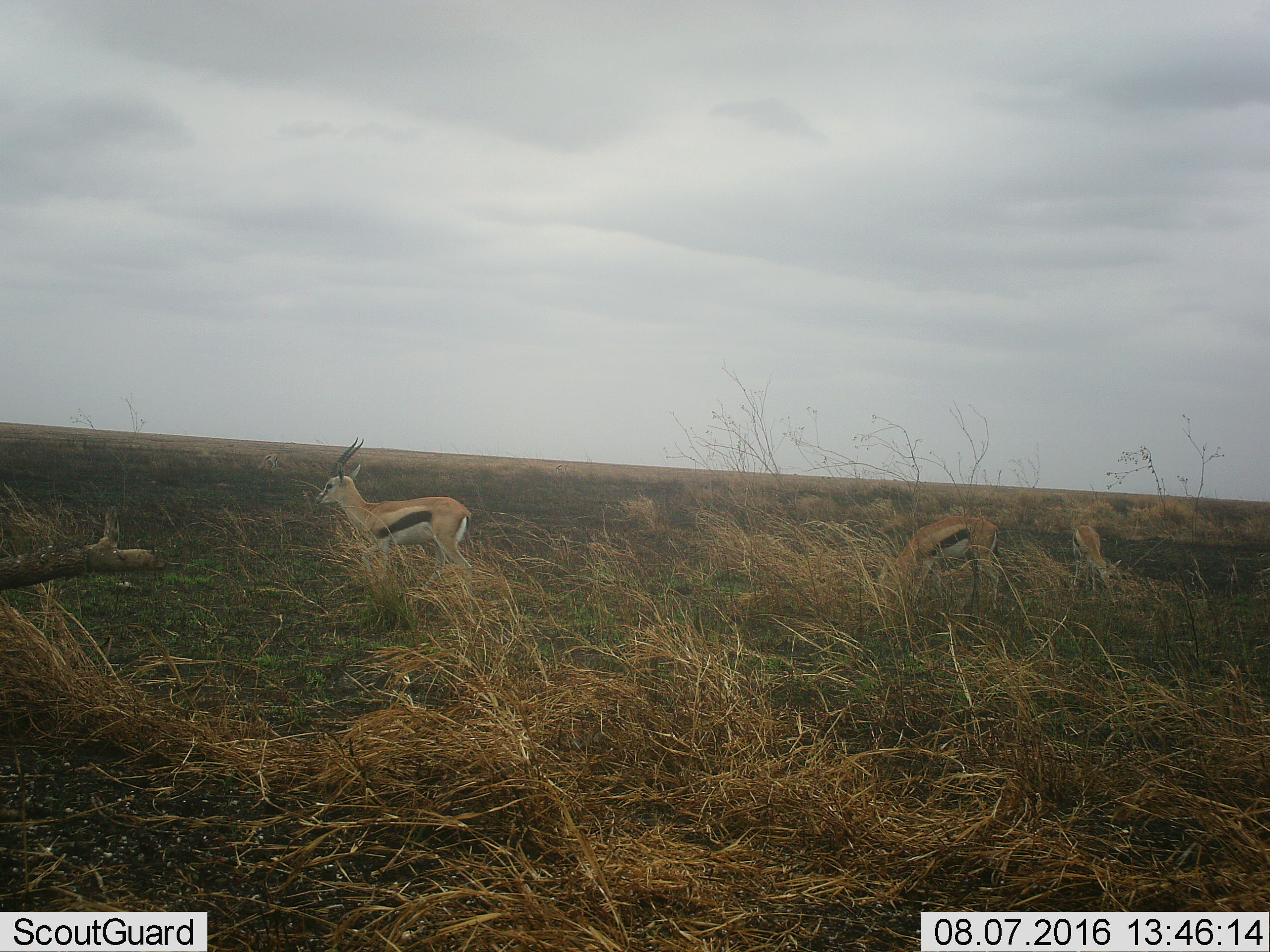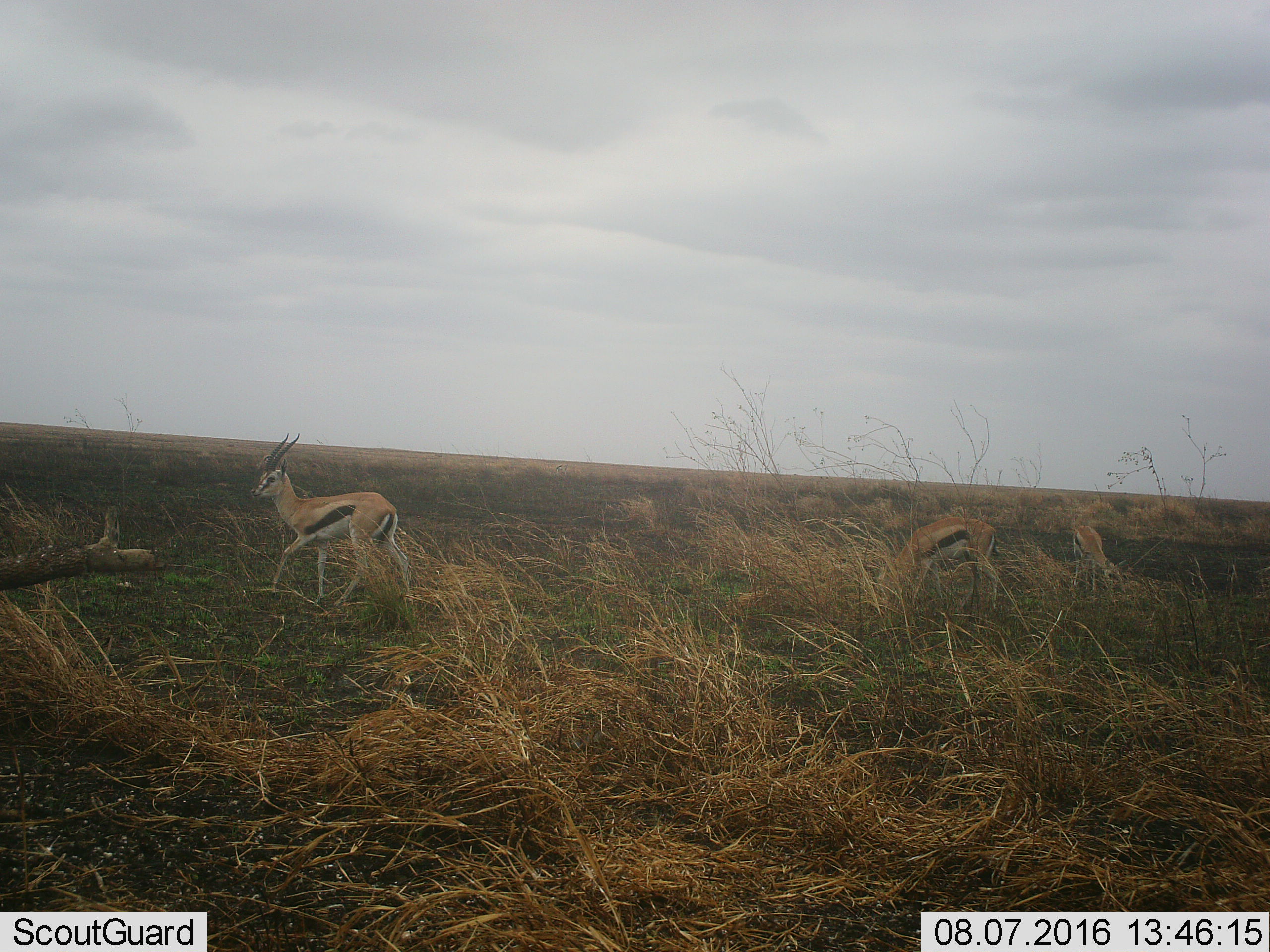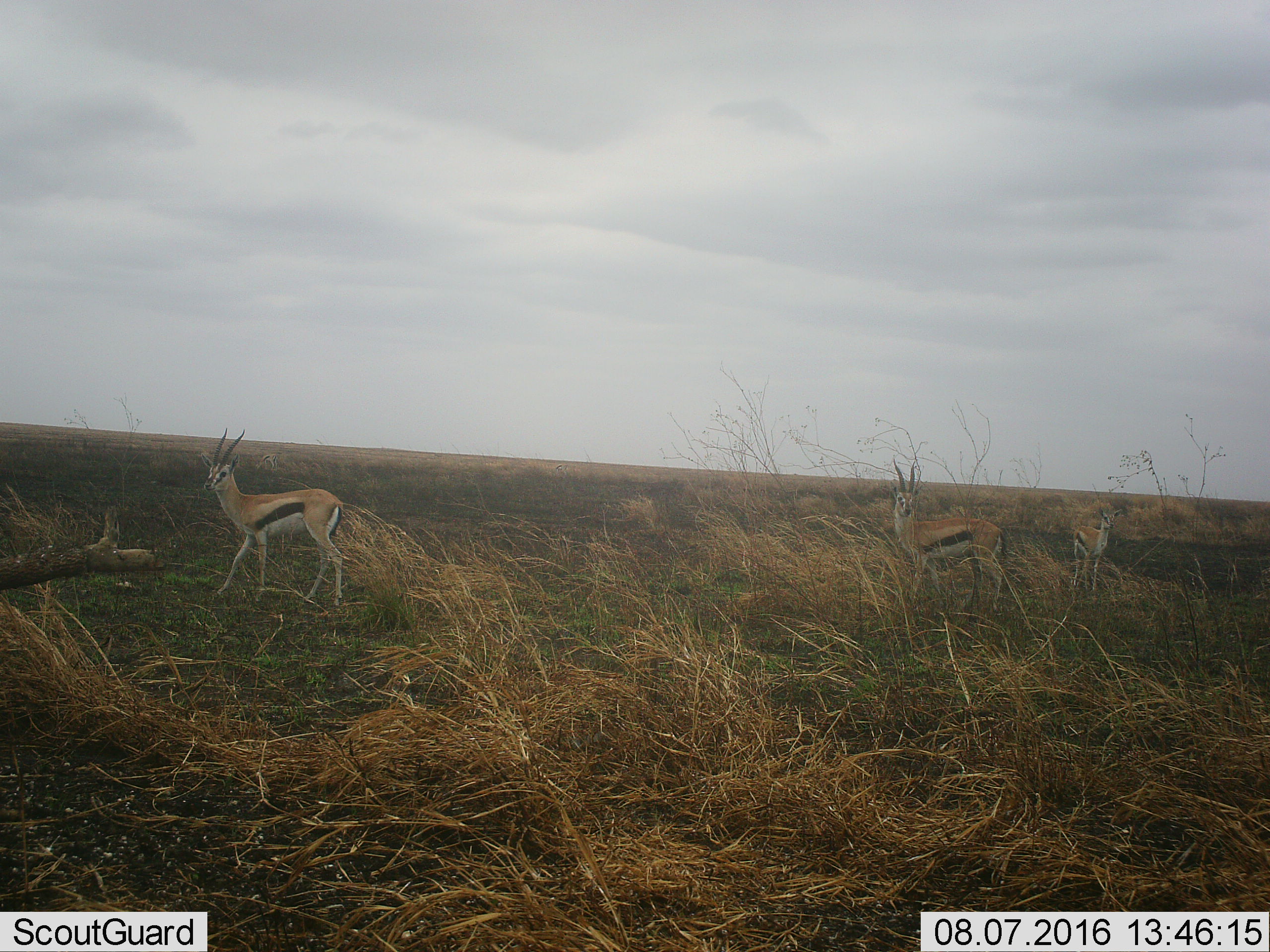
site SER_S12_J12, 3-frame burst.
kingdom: Animalia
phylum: Chordata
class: Mammalia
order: Artiodactyla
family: Bovidae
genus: Eudorcas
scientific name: Eudorcas thomsonii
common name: thomson's gazelle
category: gazellethomsons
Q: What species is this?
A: Gazellethomsons (thomson's gazelle) (Eudorcas thomsonii).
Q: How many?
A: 3.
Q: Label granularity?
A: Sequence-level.